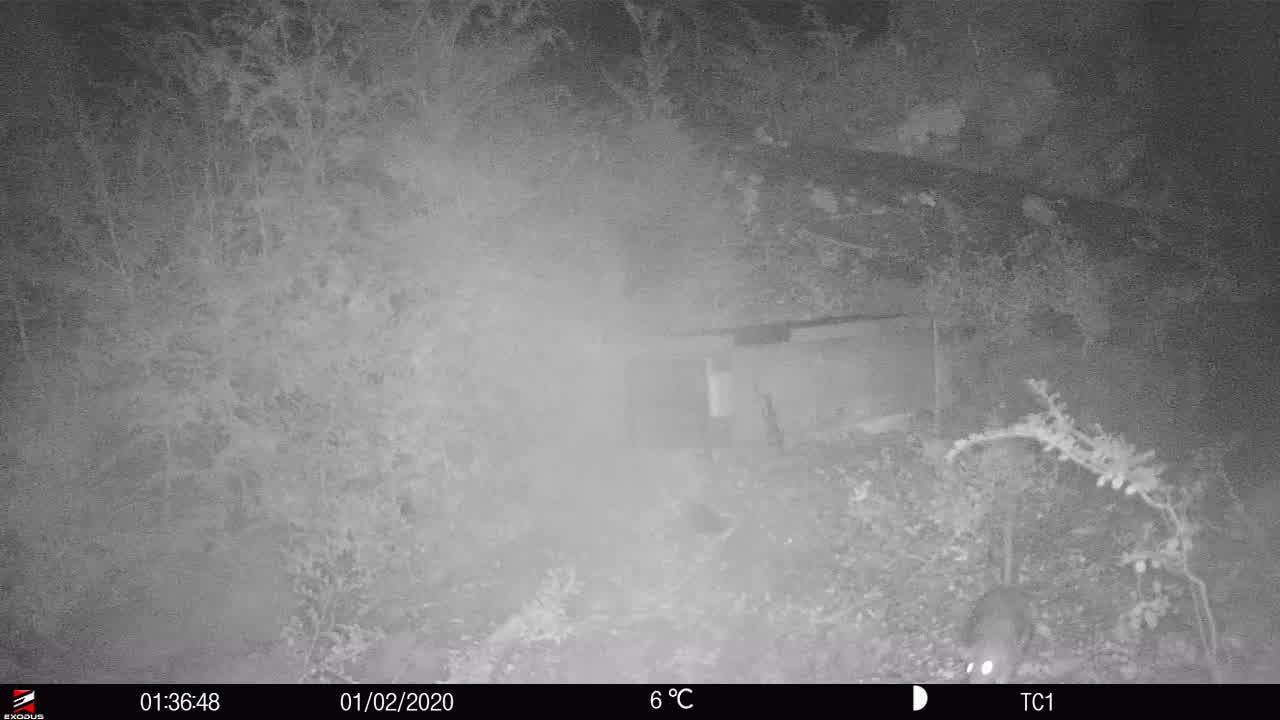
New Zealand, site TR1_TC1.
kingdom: Animalia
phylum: Chordata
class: Mammalia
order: Rodentia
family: Muridae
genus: Rattus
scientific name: Rattus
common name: rat